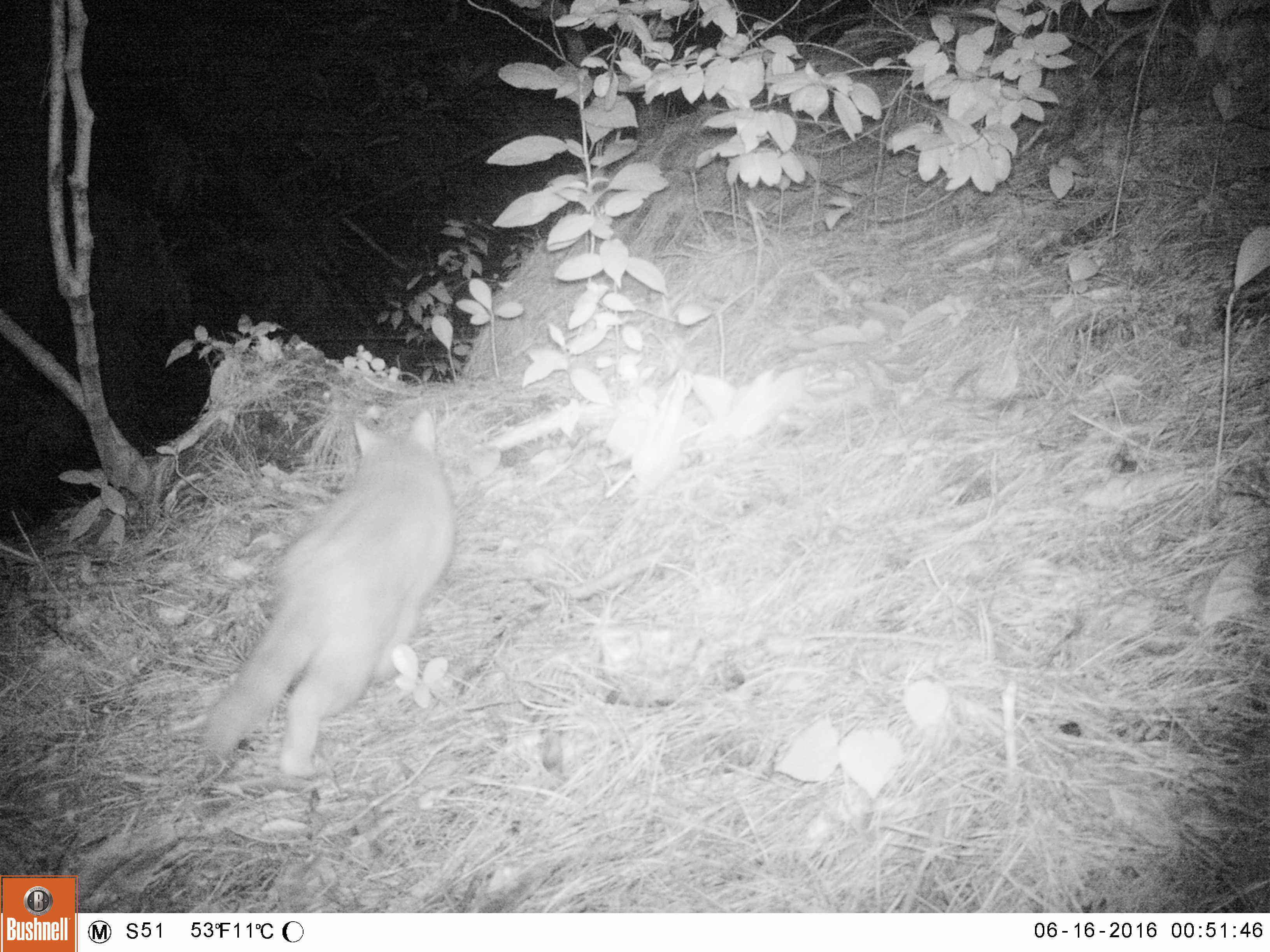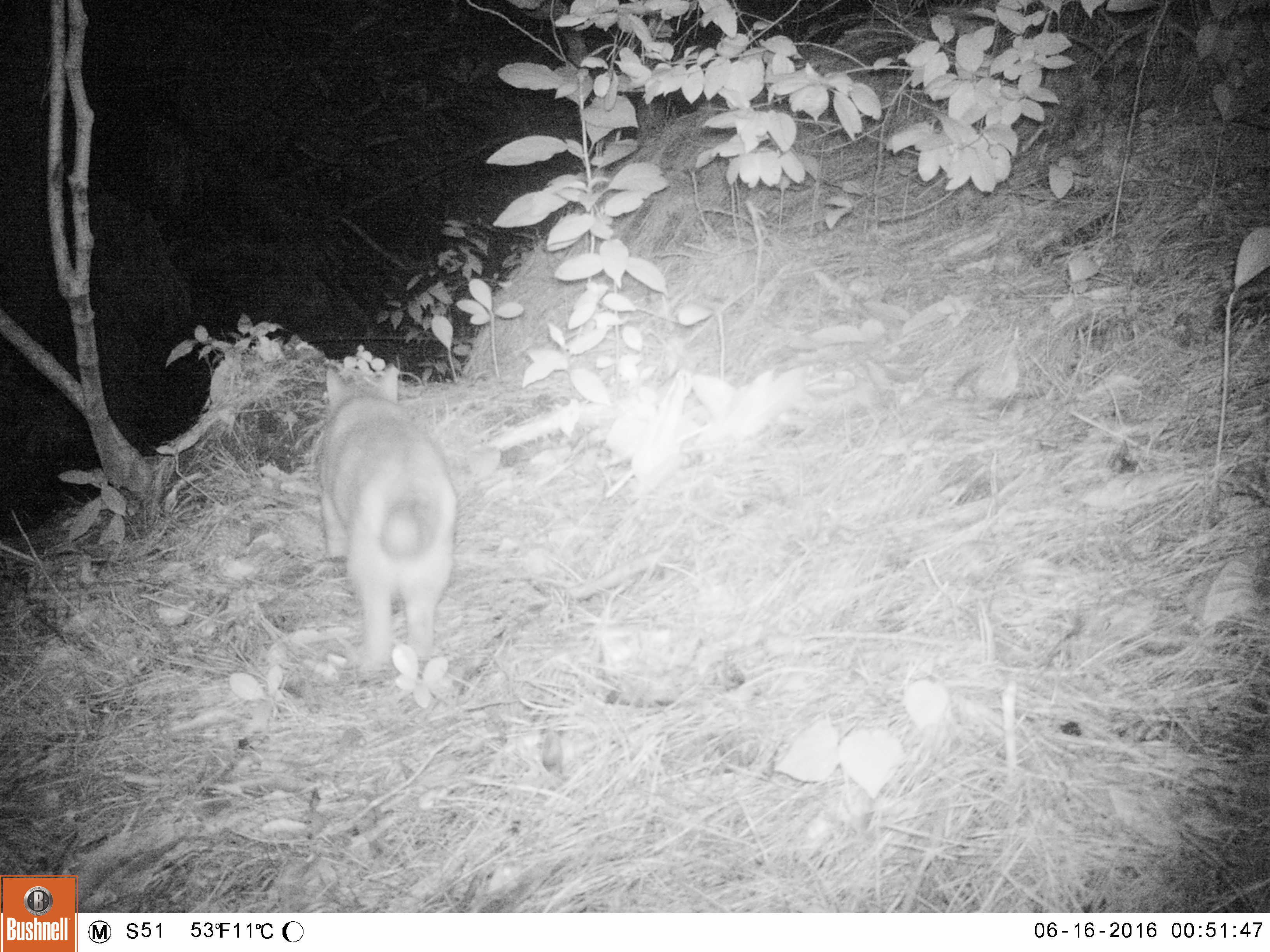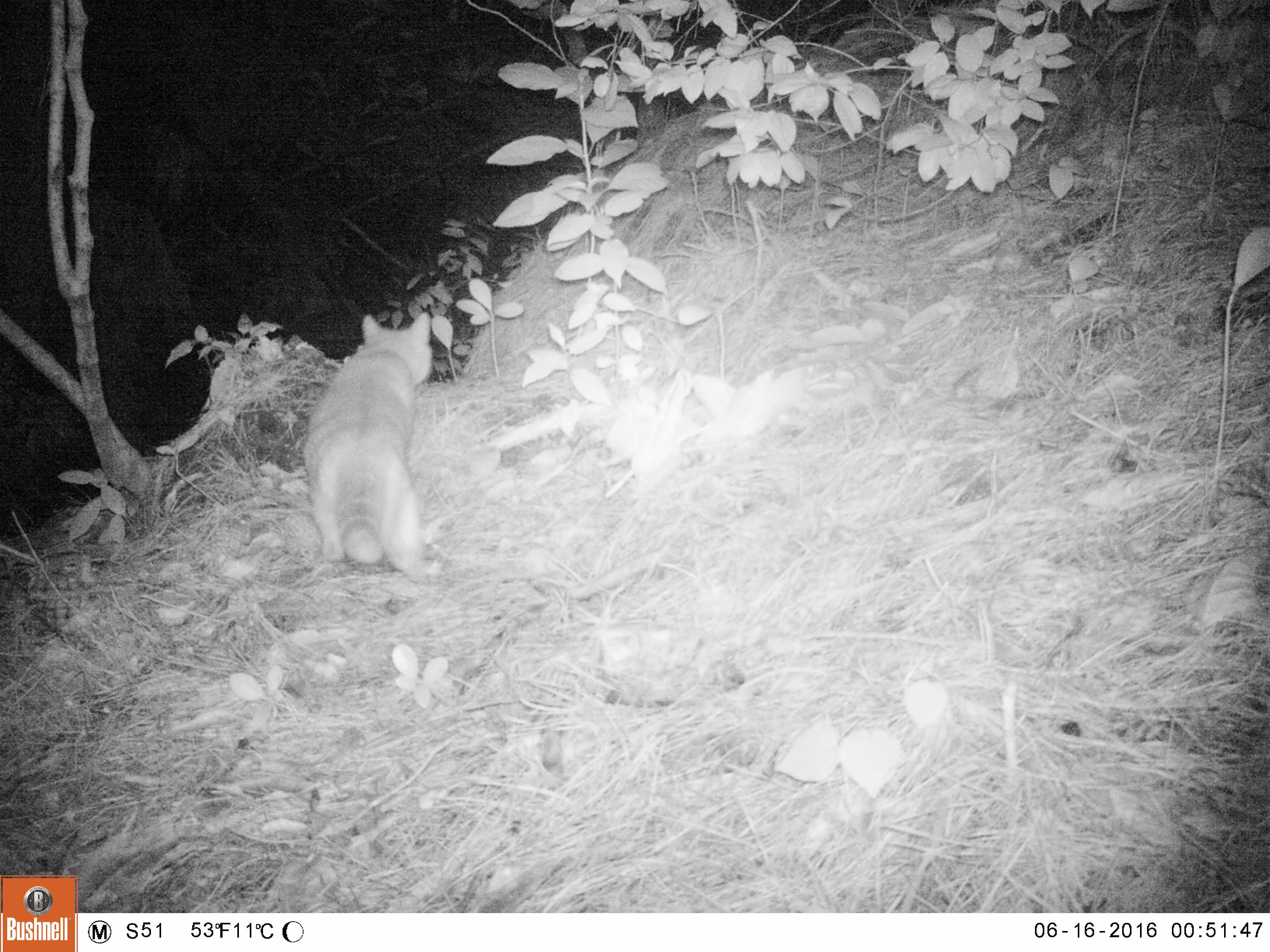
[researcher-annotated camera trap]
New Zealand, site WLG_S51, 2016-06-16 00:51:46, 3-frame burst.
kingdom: Animalia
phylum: Chordata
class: Mammalia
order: Carnivora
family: Felidae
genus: Felis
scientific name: Felis catus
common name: domestic cat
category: cat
Cat (domestic cat) (Felis catus).